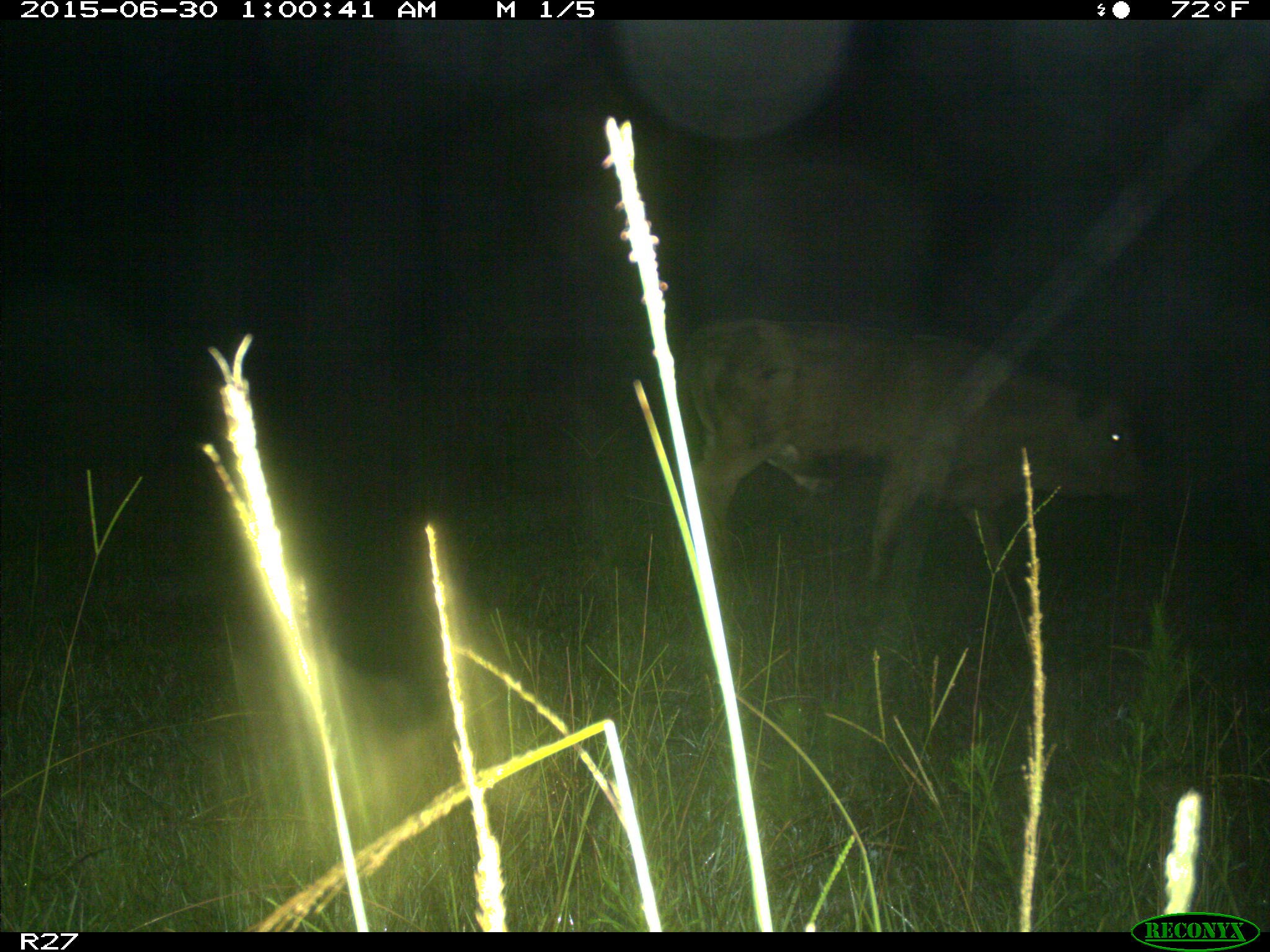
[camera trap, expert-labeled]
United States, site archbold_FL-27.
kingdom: Animalia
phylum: Chordata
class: Mammalia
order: Artiodactyla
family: Bovidae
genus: Bos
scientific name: Bos taurus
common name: domestic cow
Bos taurus (domestic cow).